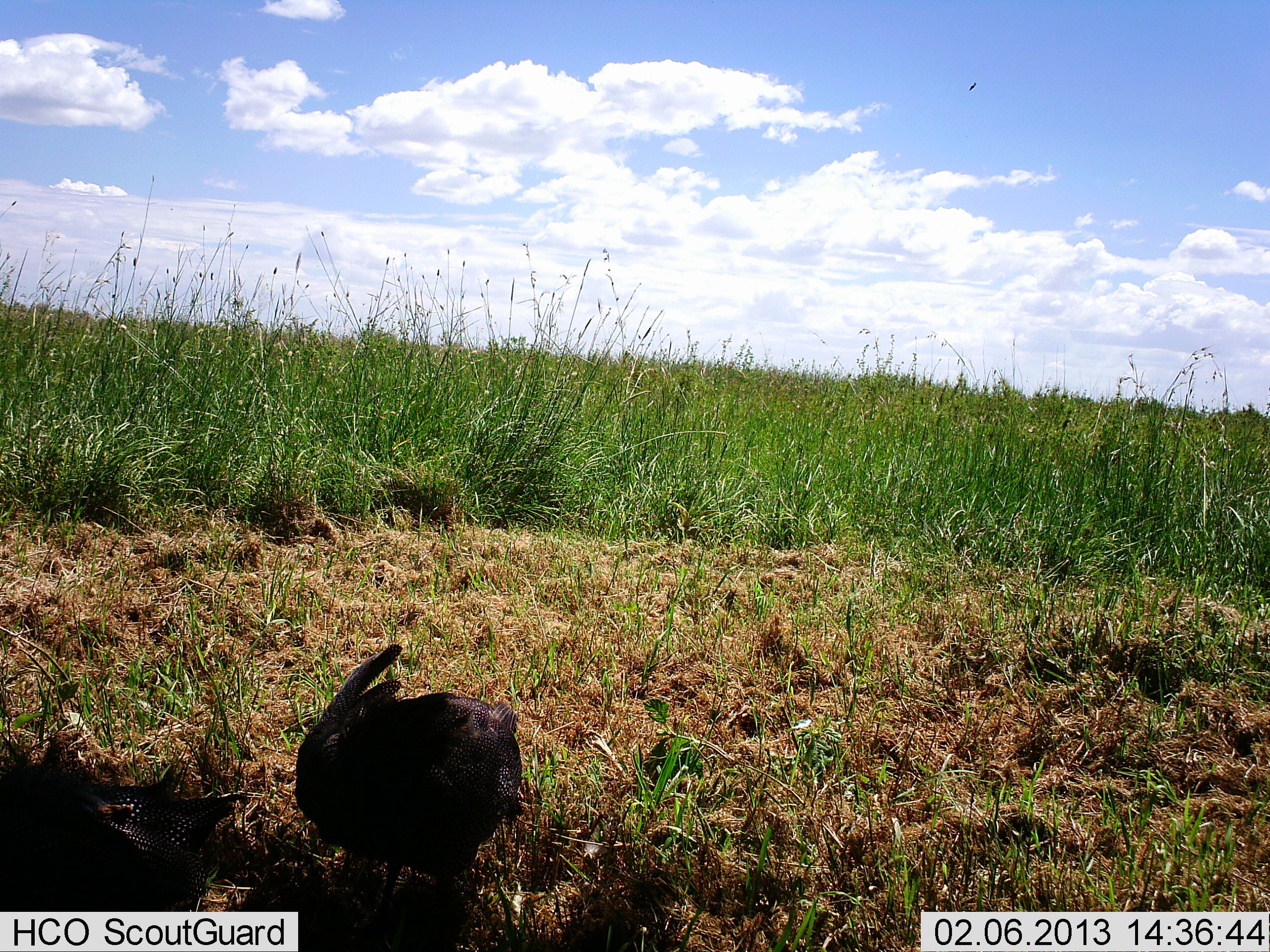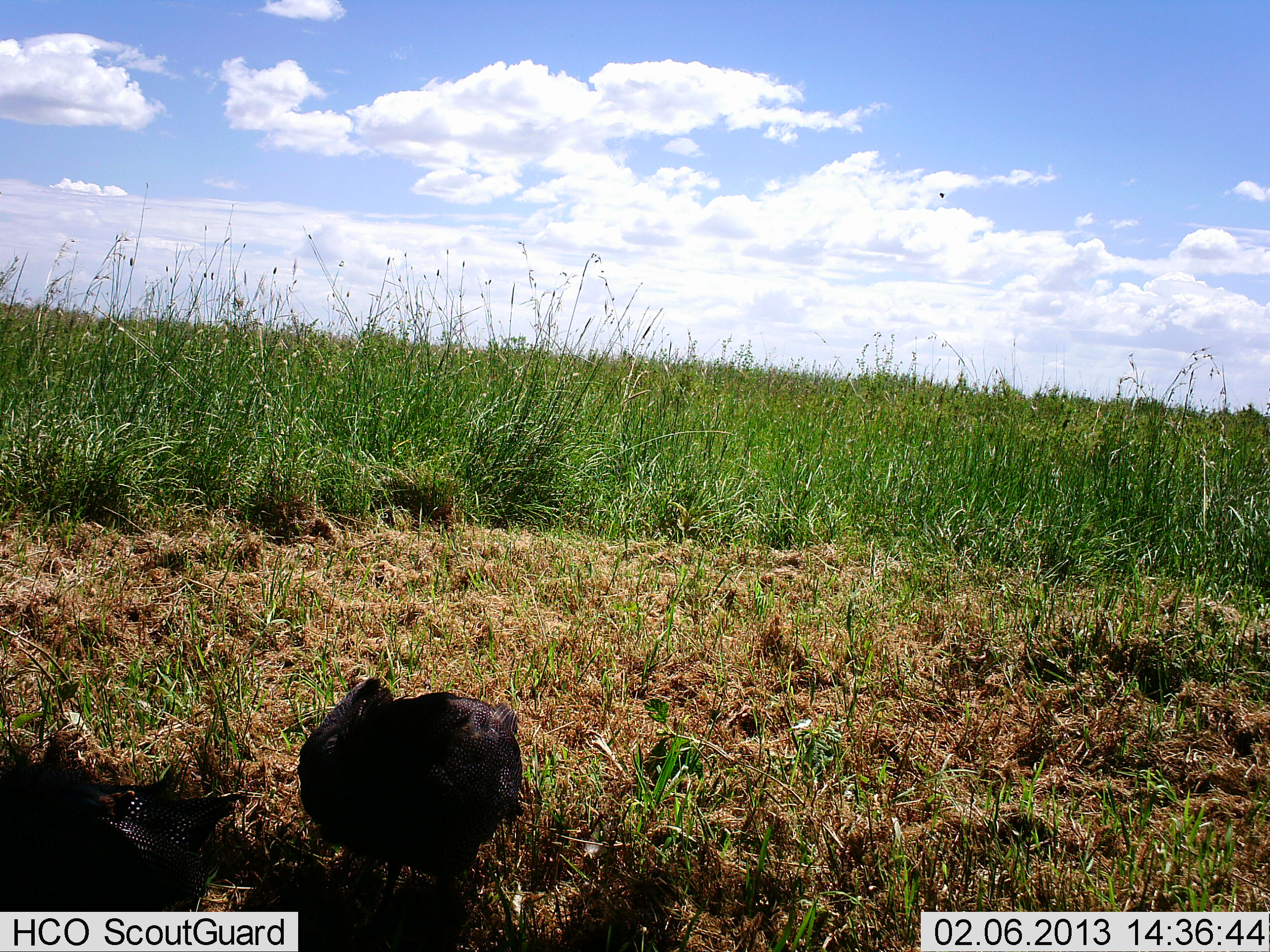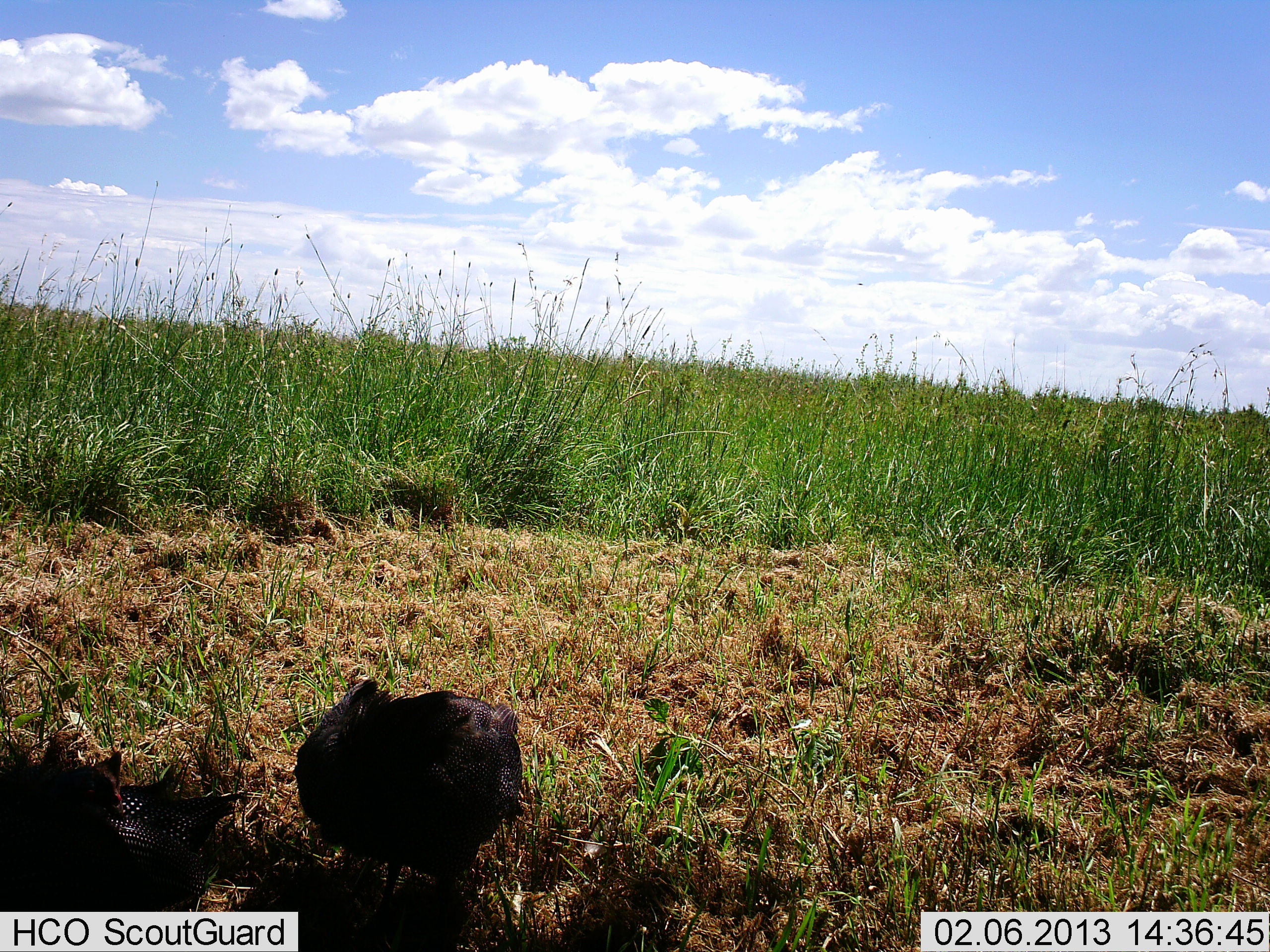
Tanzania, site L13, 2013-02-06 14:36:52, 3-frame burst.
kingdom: Animalia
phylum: Chordata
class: Aves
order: Galliformes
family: Numididae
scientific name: Numididae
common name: guinea fowl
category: guineafowl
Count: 2.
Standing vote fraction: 78%.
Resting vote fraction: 33%.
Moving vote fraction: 6%.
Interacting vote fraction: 0%.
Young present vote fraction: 0%.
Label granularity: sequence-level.